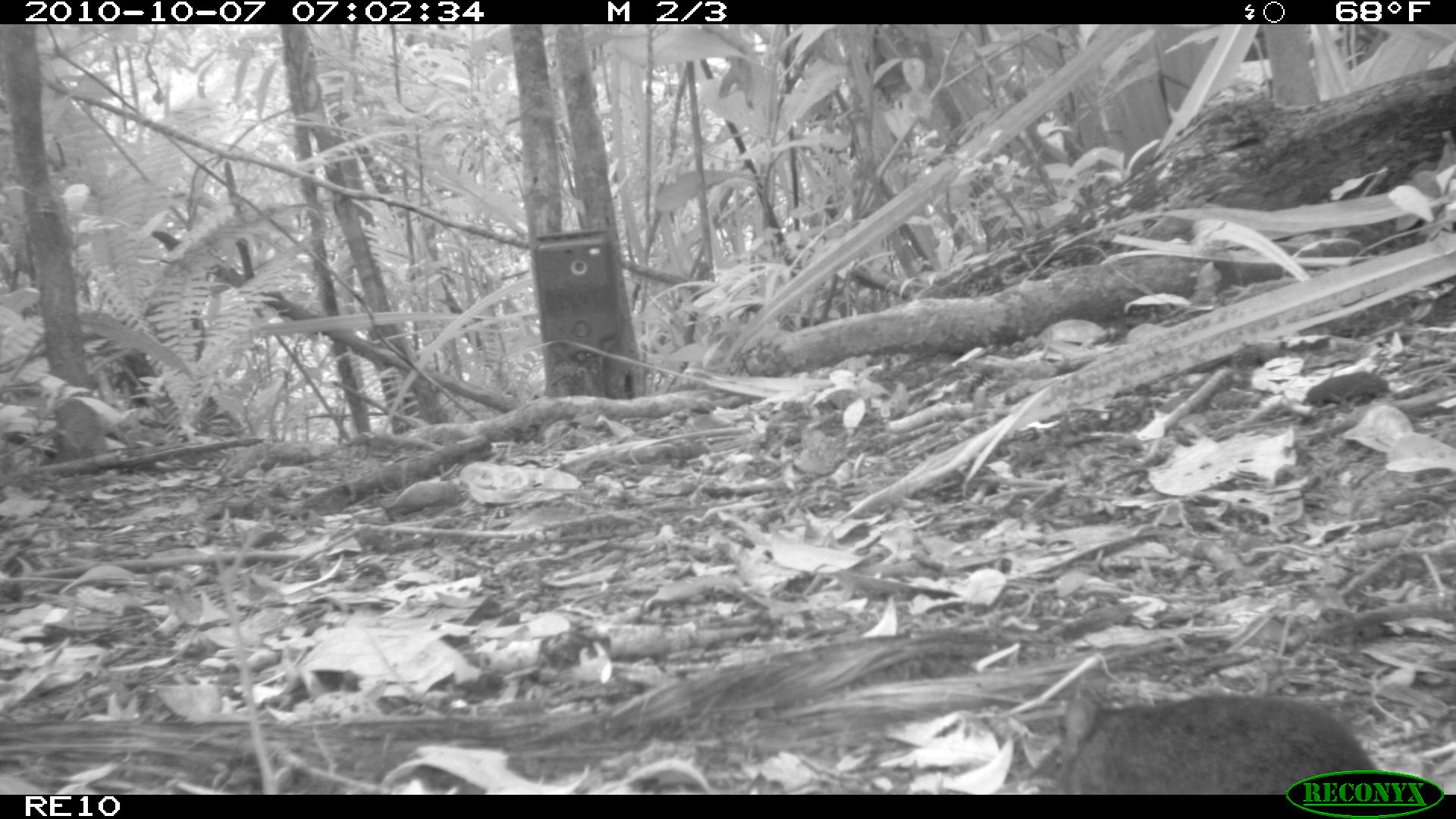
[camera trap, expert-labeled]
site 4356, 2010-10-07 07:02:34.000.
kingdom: Animalia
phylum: Chordata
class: Mammalia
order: Rodentia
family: Muridae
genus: Rattus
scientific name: Rattus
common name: rodent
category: unknown rat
Unknown rat (rodent) (Rattus), count 1.